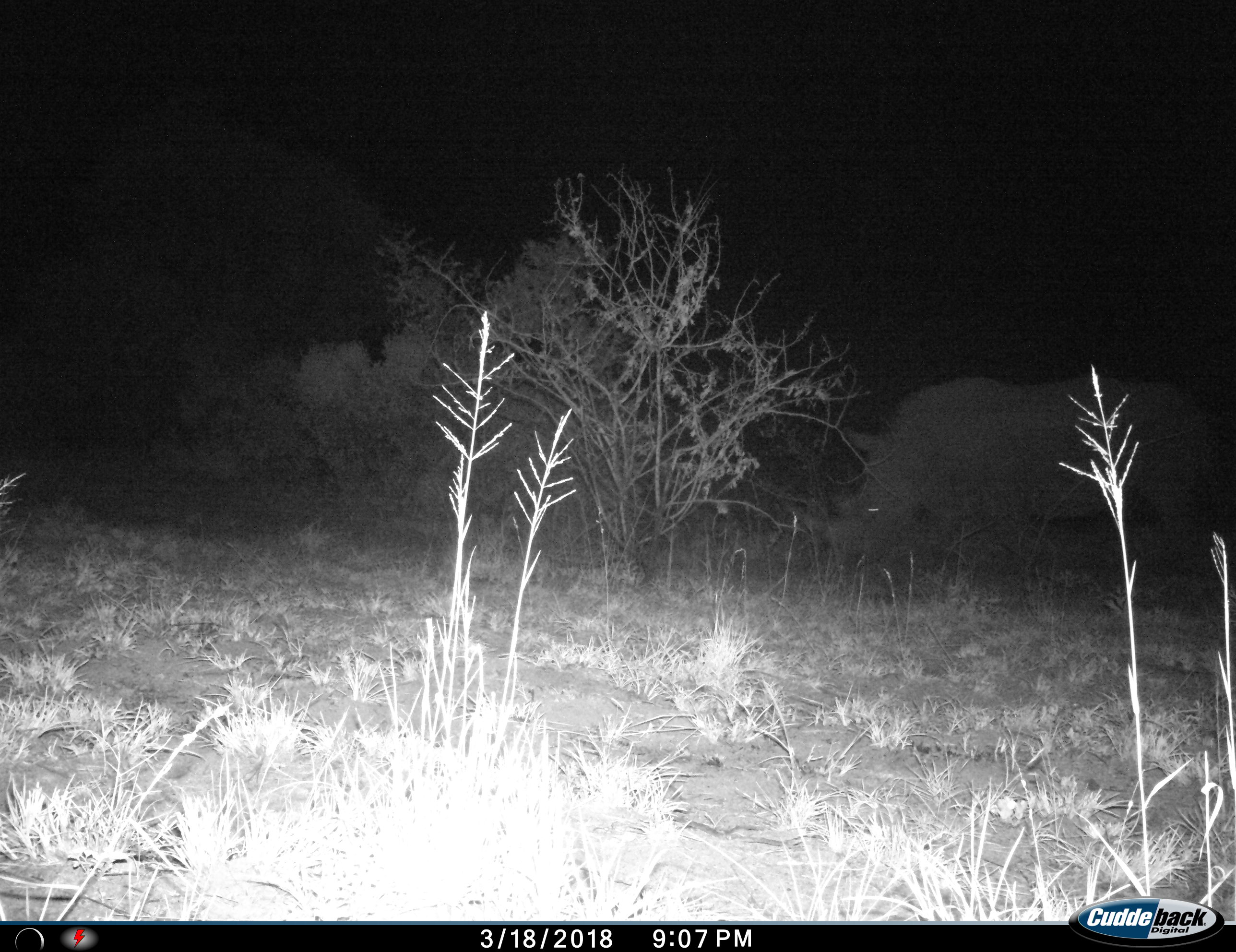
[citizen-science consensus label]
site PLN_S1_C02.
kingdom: Animalia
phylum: Chordata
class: Mammalia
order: Perissodactyla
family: Rhinocerotidae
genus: Diceros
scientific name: Diceros bicornis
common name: black rhinoceros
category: rhinocerosblack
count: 1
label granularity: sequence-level